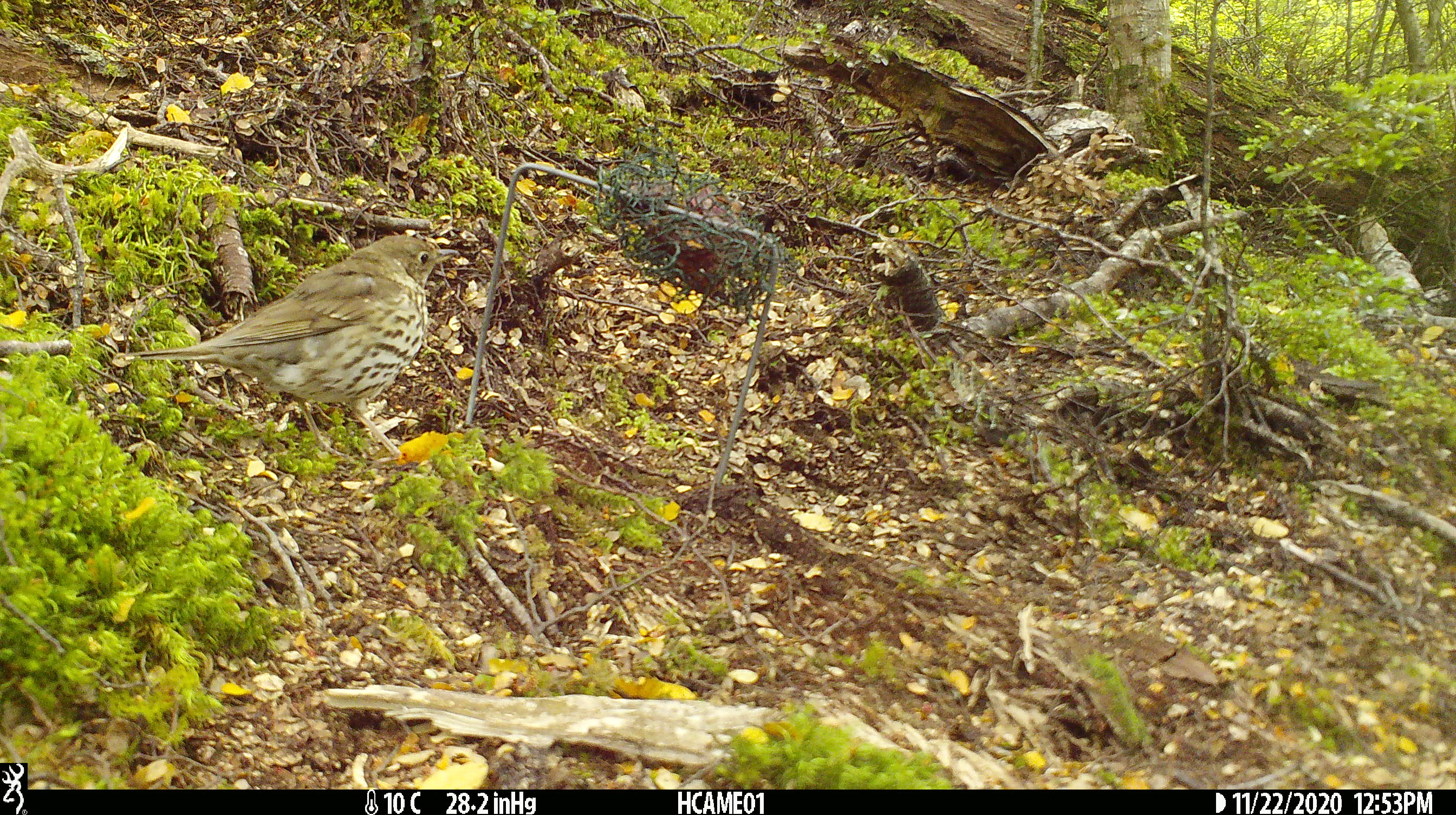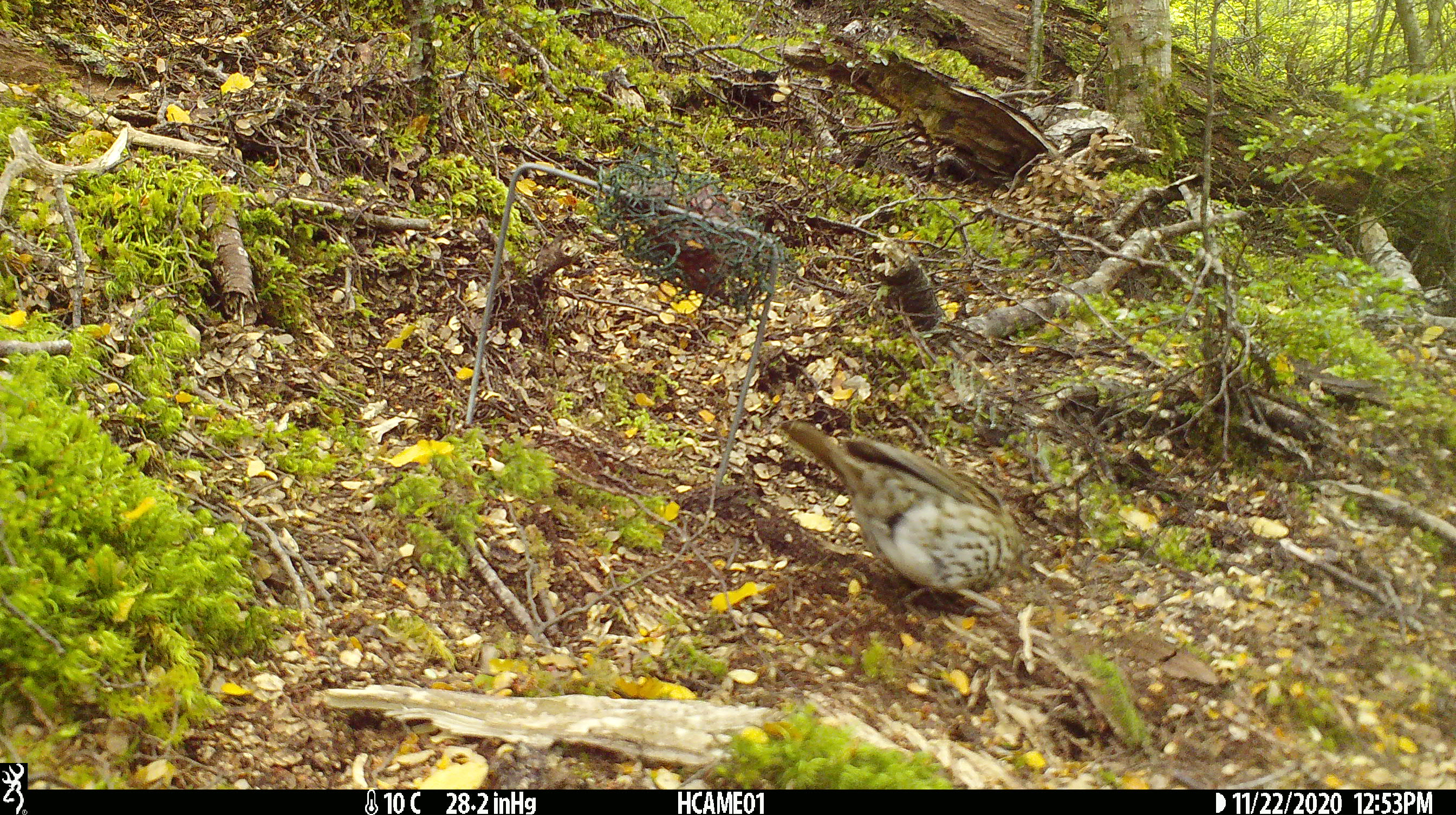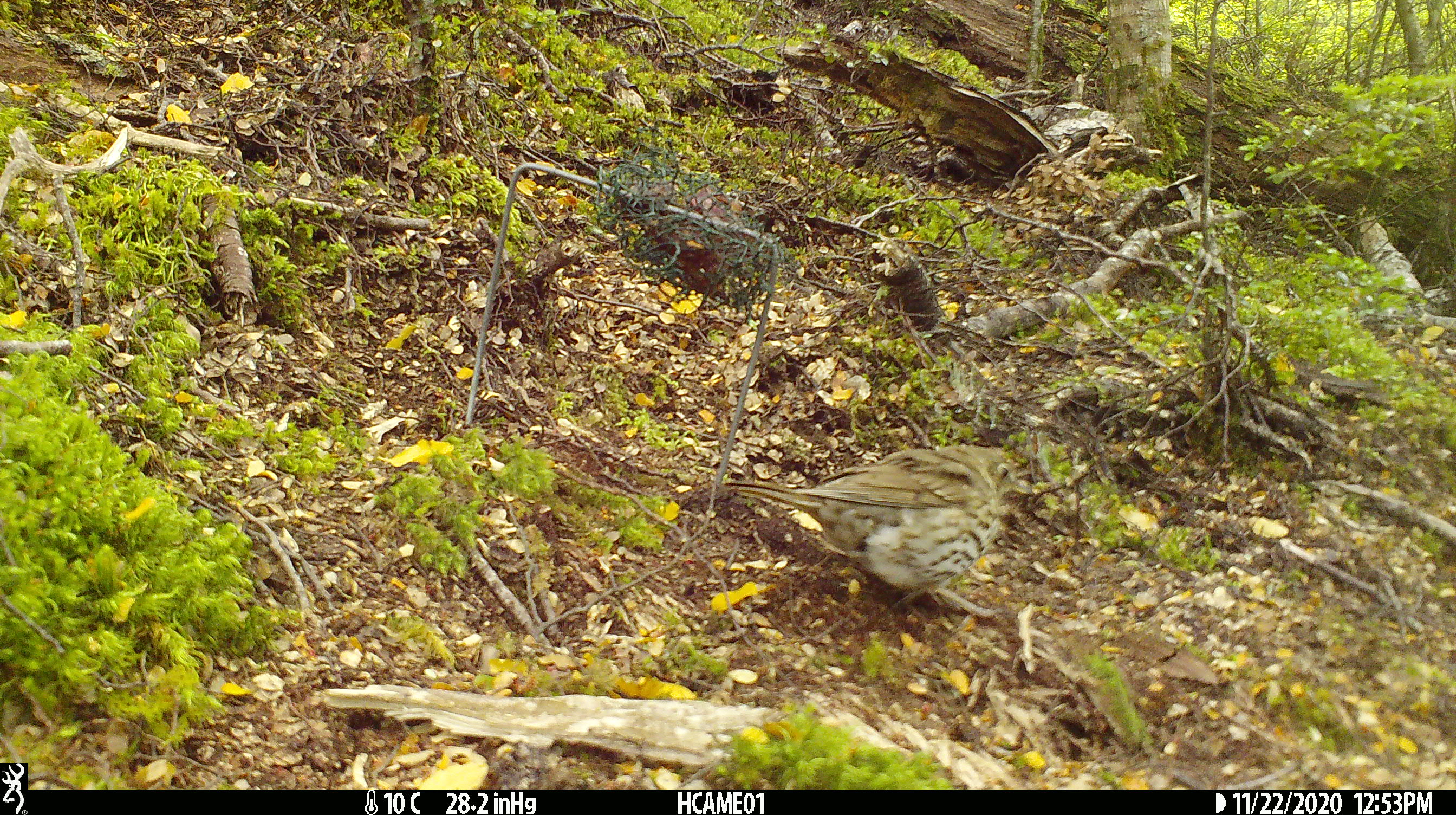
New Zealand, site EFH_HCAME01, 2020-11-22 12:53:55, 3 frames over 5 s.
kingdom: Animalia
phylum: Chordata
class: Aves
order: Passeriformes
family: Turdidae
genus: Turdus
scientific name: Turdus philomelos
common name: song thrush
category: thrush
Thrush (song thrush) (Turdus philomelos).